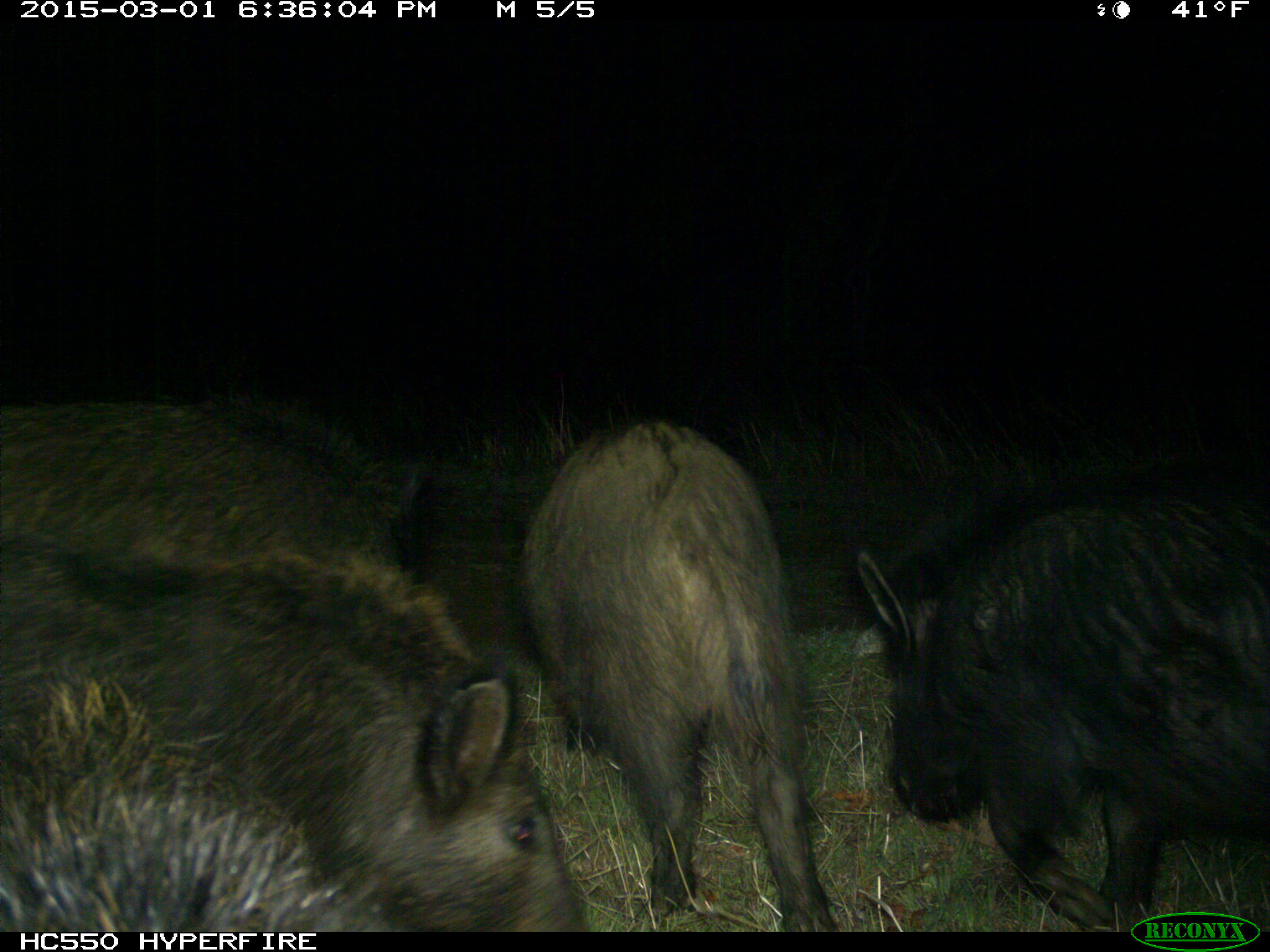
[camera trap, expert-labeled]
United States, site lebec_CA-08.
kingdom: Animalia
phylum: Chordata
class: Mammalia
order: Artiodactyla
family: Suidae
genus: Sus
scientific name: Sus scrofa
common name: wild boar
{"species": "Sus scrofa (wild boar)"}